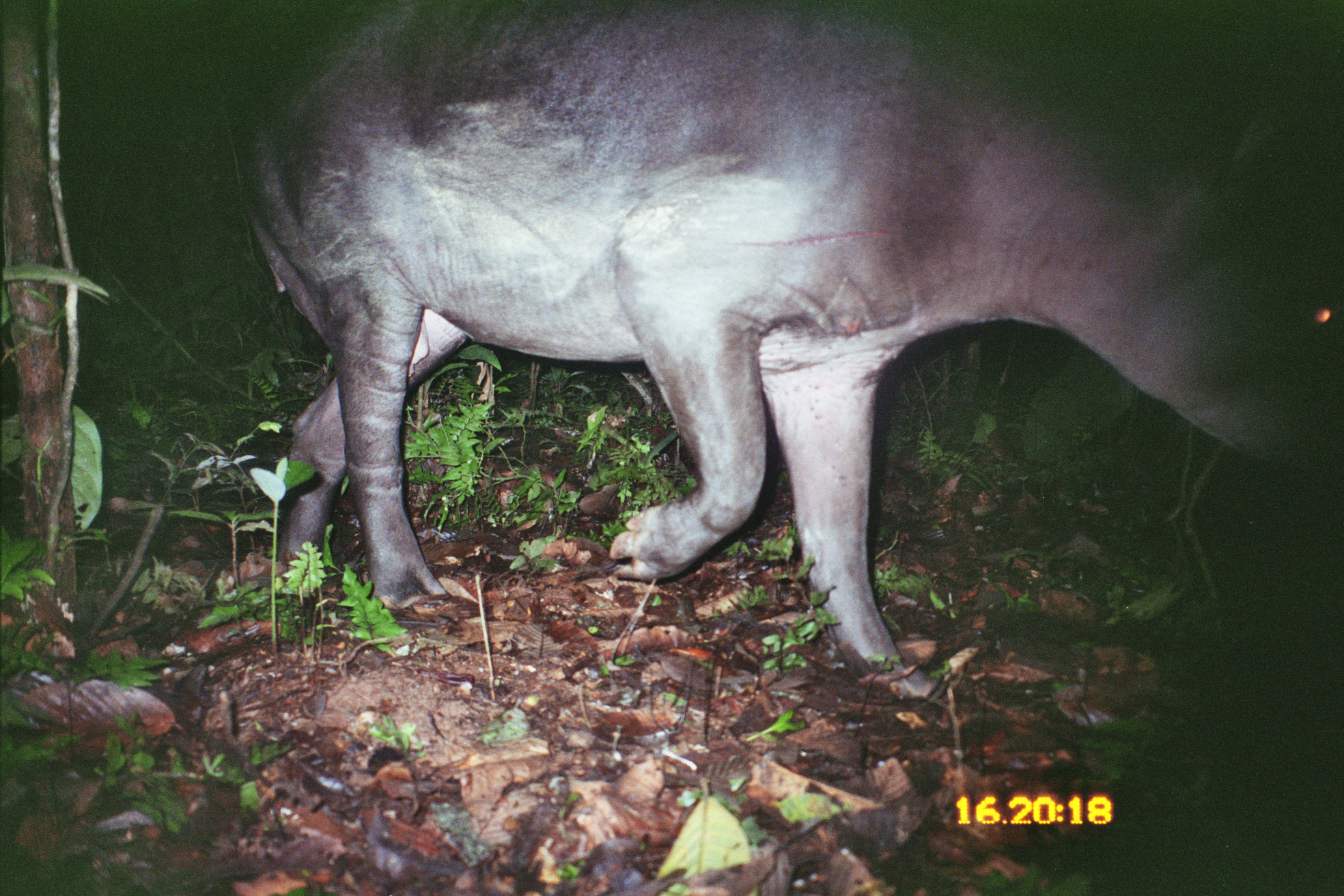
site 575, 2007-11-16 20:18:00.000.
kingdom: Animalia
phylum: Chordata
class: Mammalia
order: Perissodactyla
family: Tapiridae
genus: Tapirus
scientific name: Tapirus terrestris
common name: south american tapir